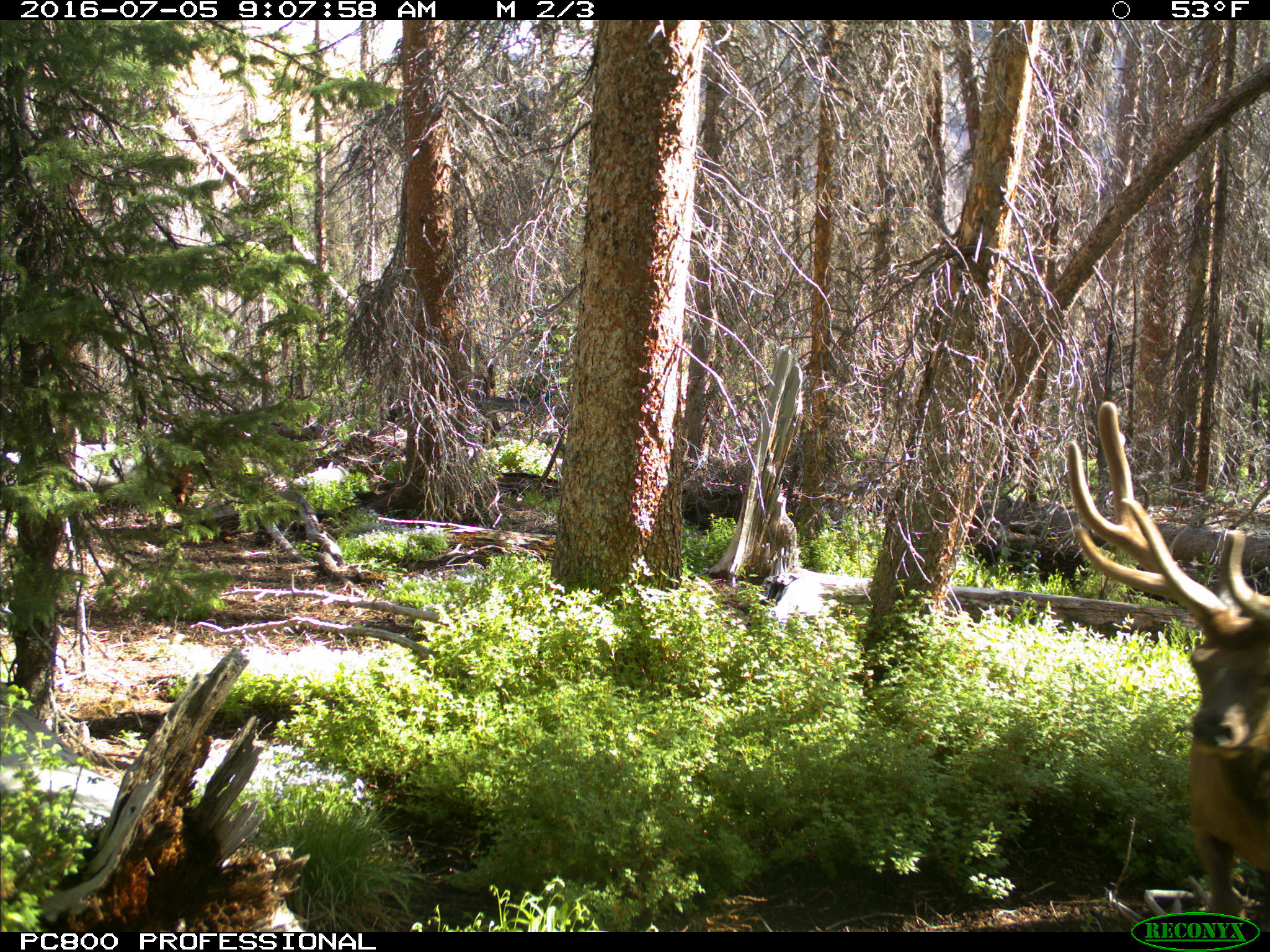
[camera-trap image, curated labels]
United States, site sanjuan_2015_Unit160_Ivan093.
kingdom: Animalia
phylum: Chordata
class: Mammalia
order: Artiodactyla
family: Cervidae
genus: Cervus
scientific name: Cervus elaphus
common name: red deer